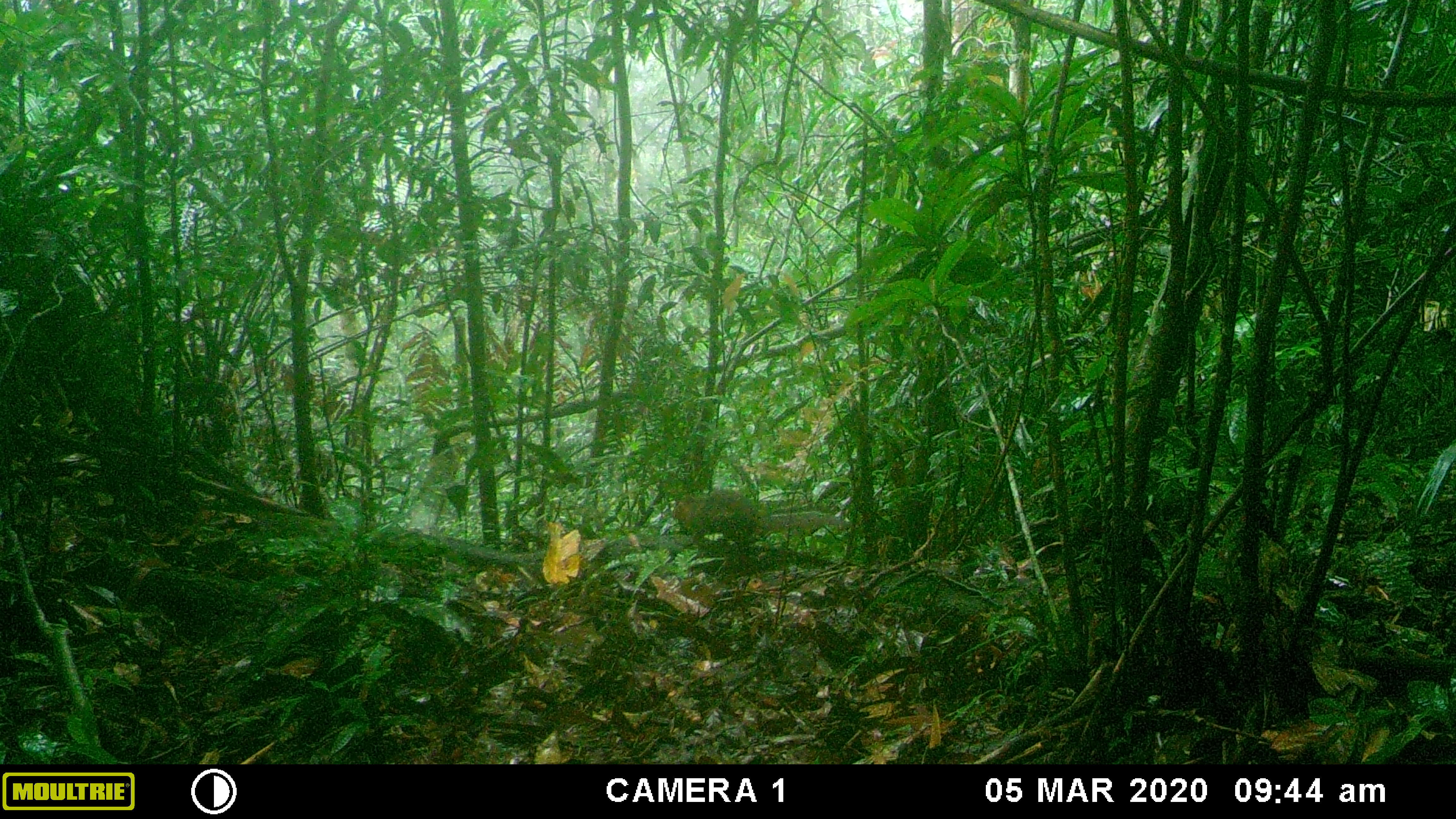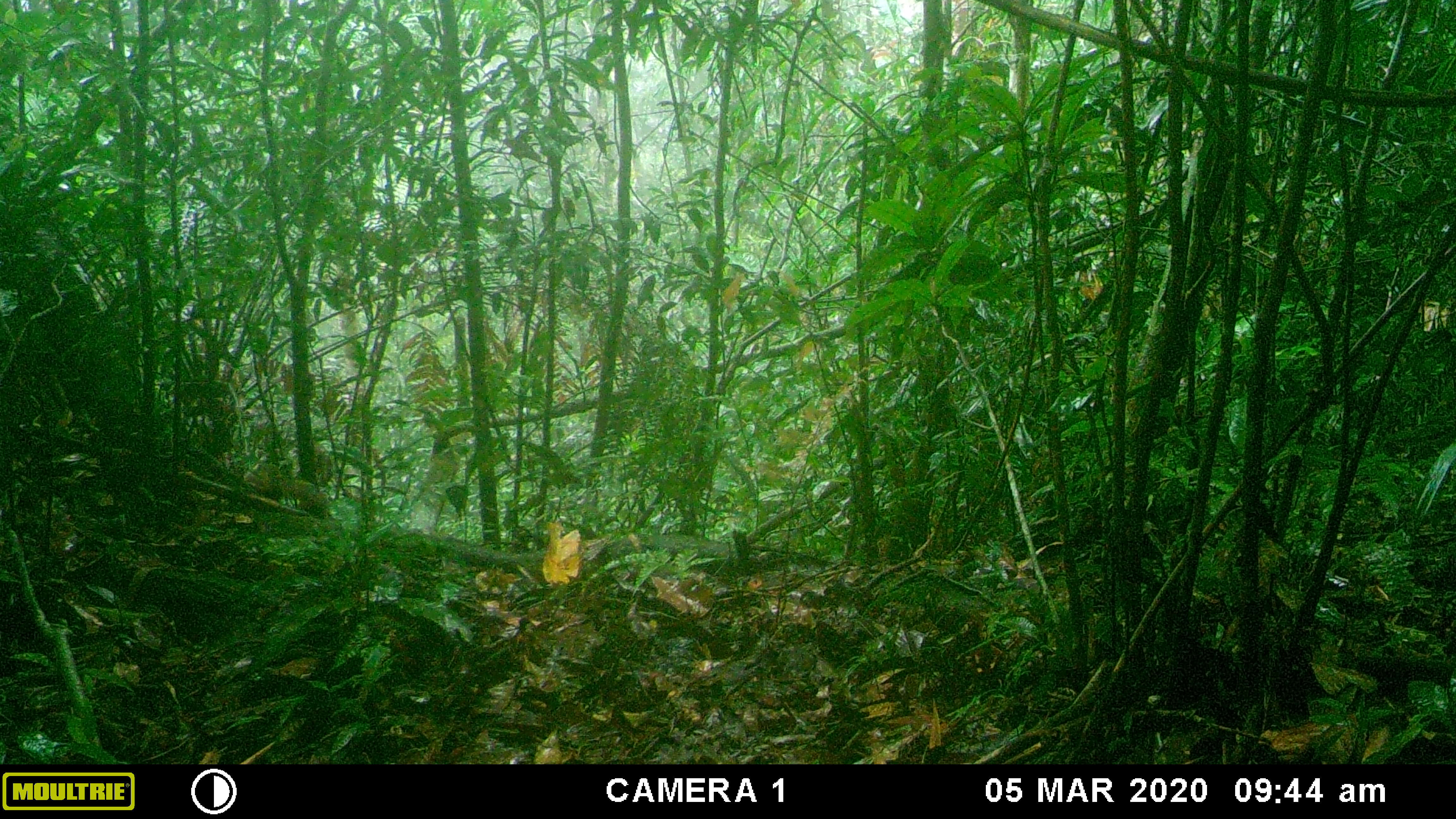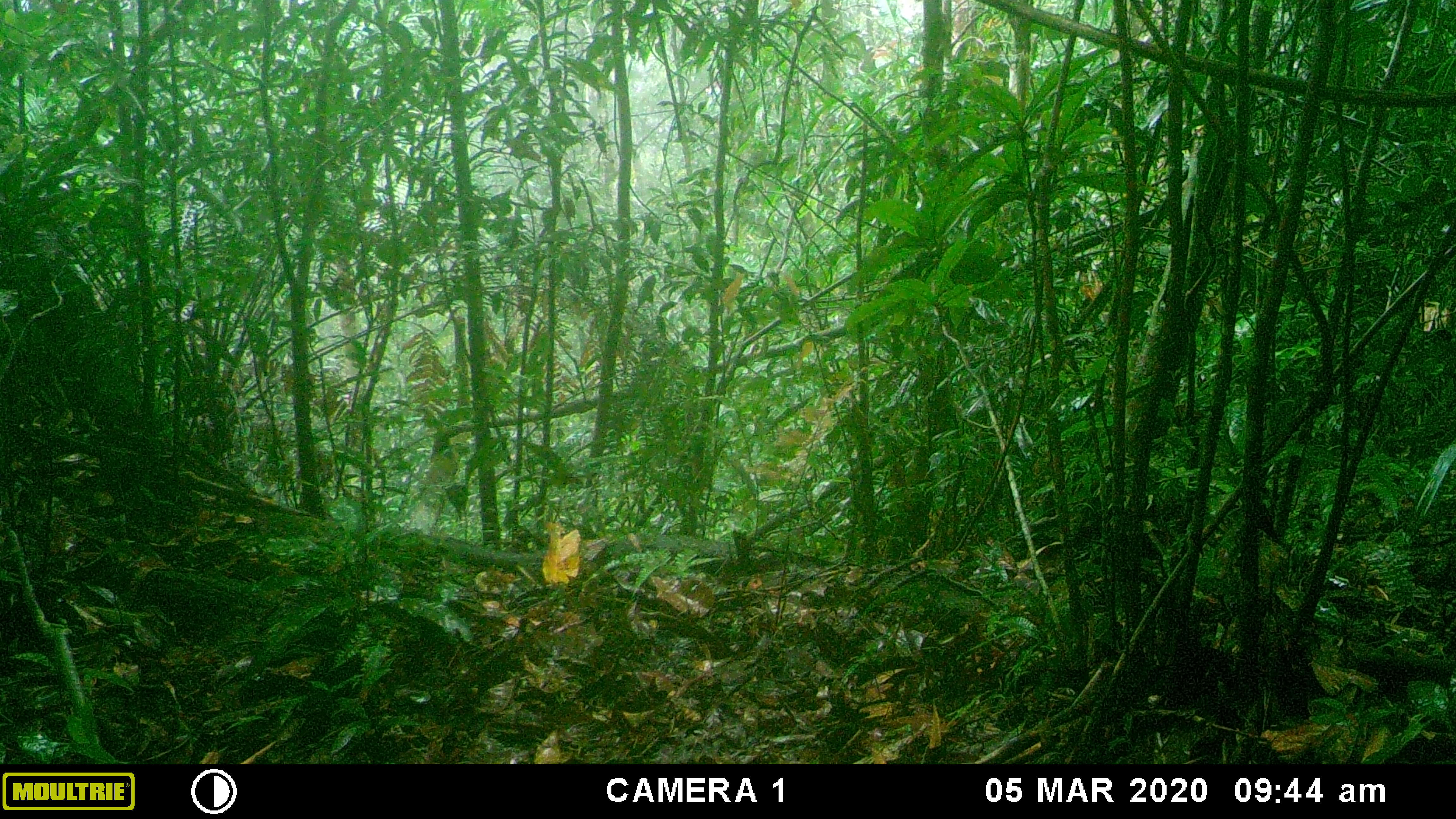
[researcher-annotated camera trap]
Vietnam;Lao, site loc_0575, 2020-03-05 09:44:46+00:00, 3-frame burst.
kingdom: Animalia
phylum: Chordata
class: Mammalia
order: Rodentia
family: Sciuridae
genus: Dremomys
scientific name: Dremomys rufigenis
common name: red-cheeked squirrel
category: red cheeked squirrel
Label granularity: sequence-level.